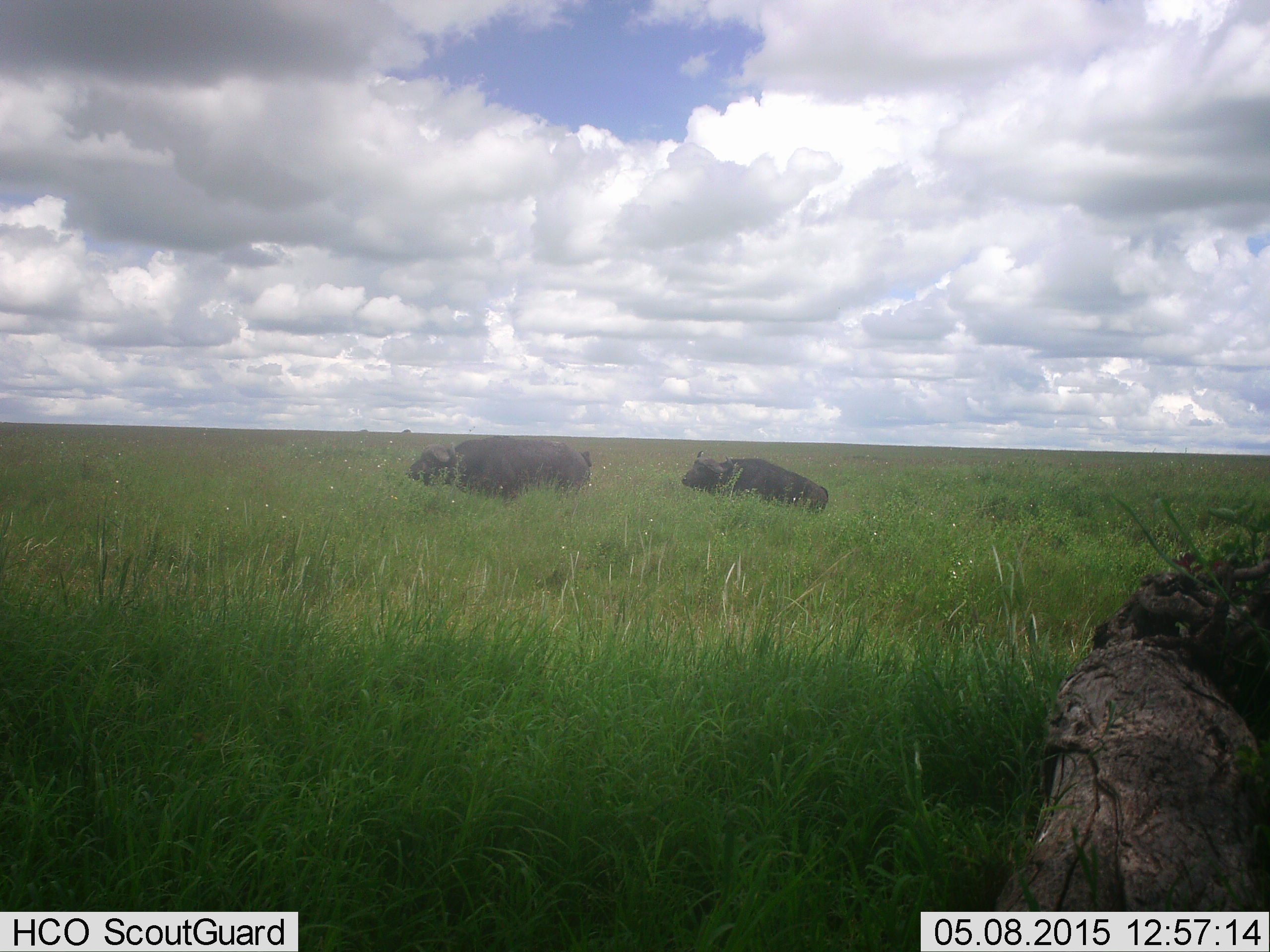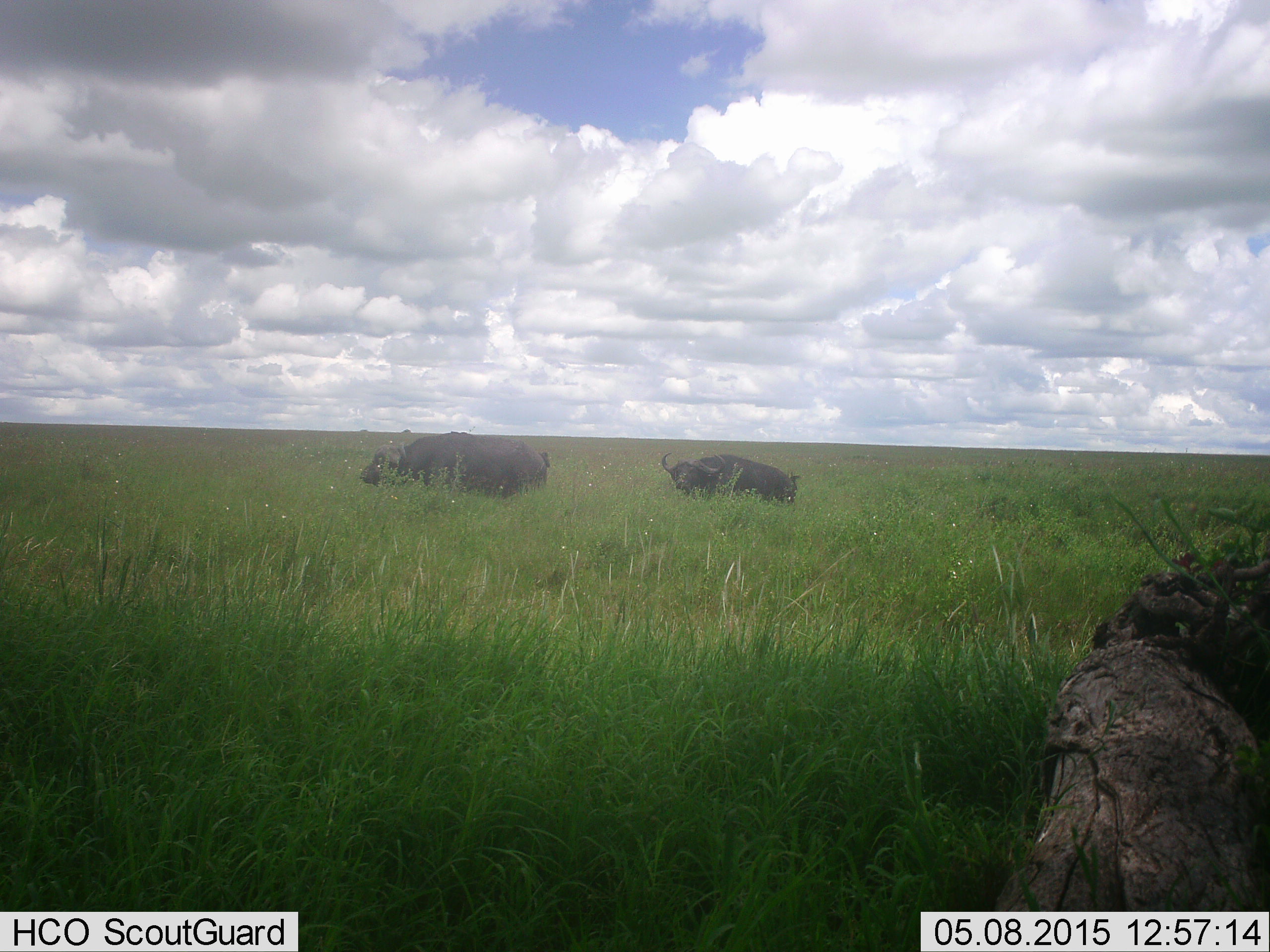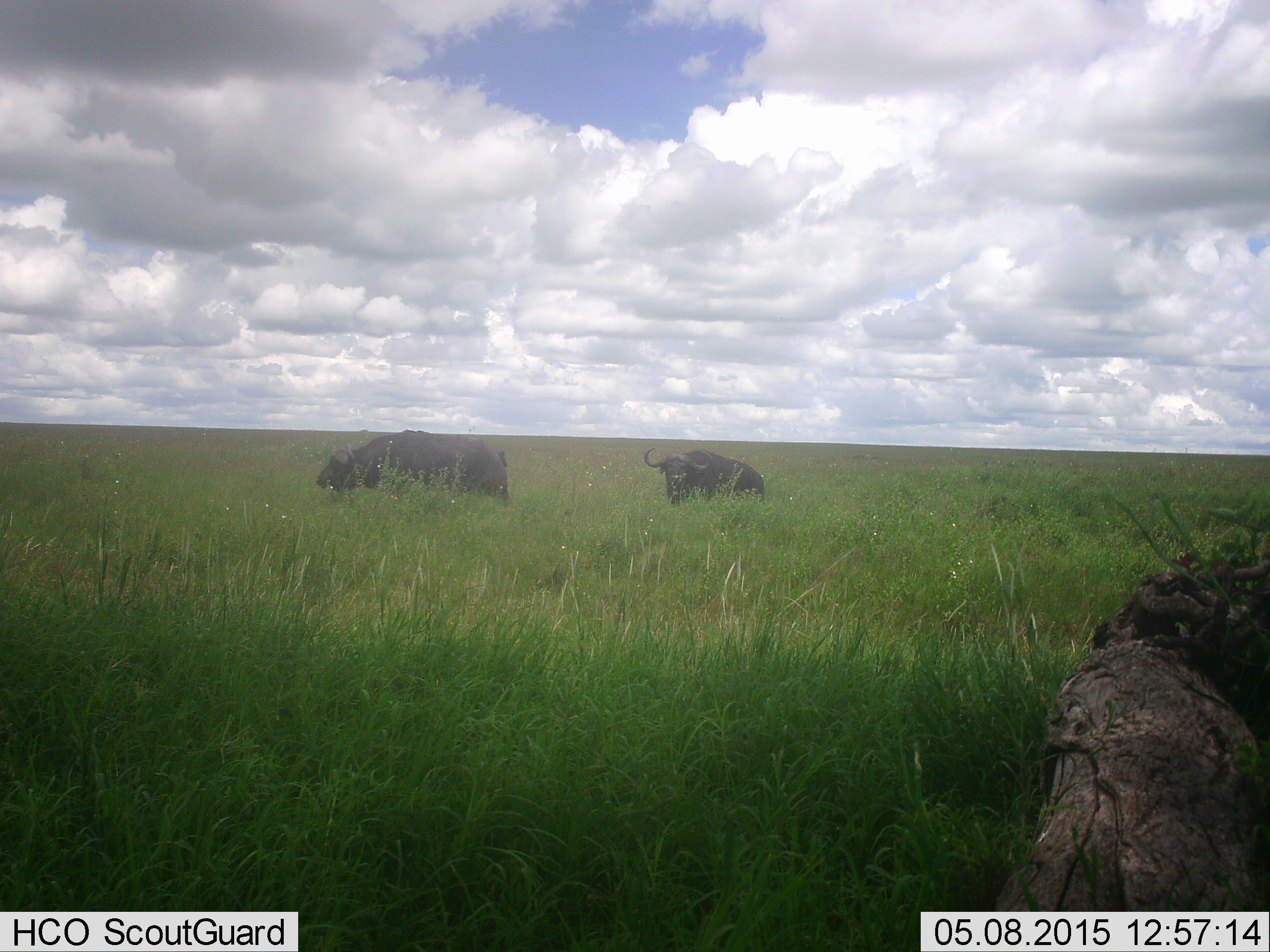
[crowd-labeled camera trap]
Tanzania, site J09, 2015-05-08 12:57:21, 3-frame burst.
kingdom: Animalia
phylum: Chordata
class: Mammalia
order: Artiodactyla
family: Bovidae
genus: Syncerus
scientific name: Syncerus caffer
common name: cape buffalo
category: buffalo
Buffalo (cape buffalo) (Syncerus caffer), count 2. Behavior (volunteer vote fractions): standing 10%, resting 0%, moving 100%, interacting 0%. Young present (vote fraction): 0%. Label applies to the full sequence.